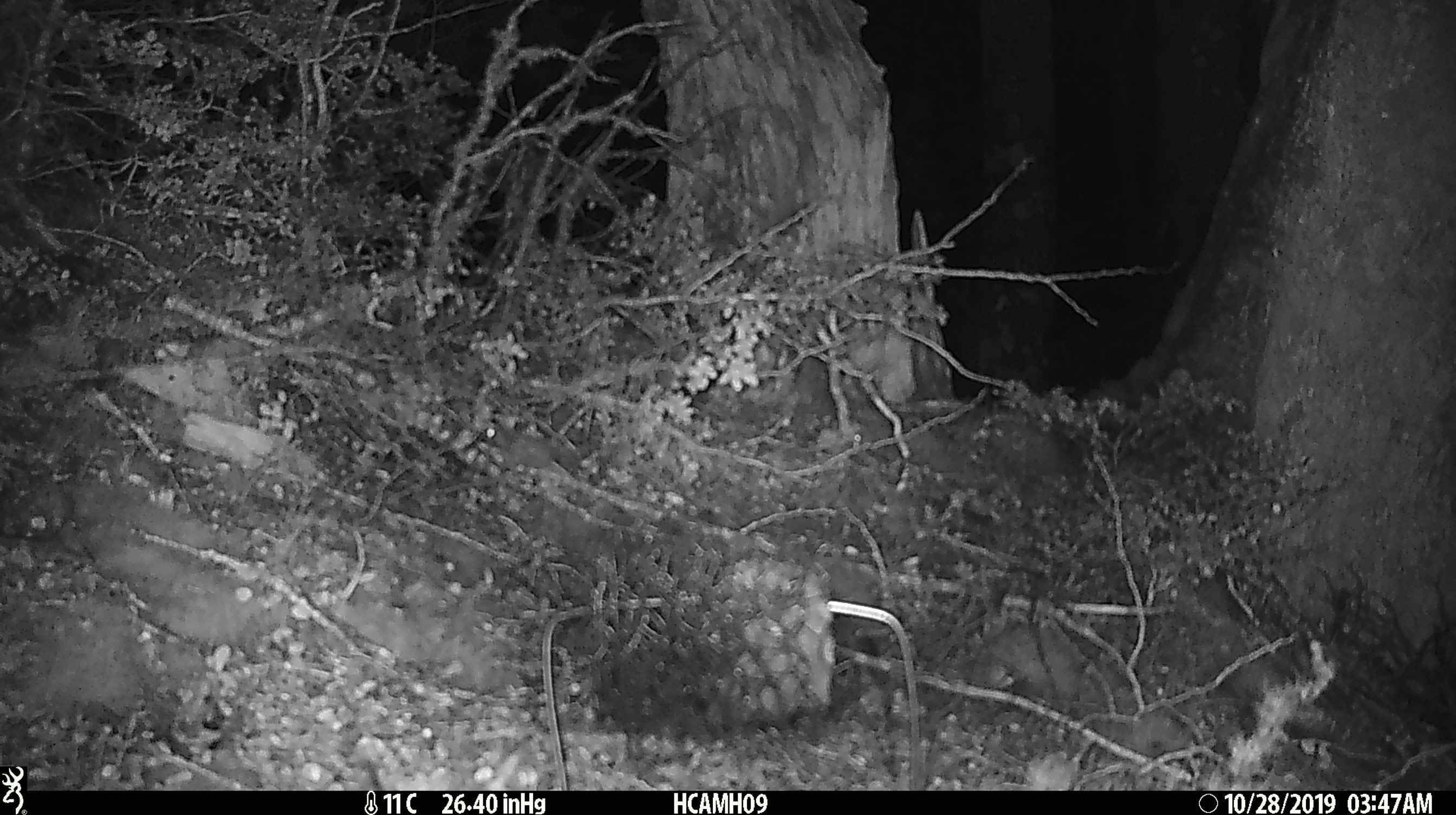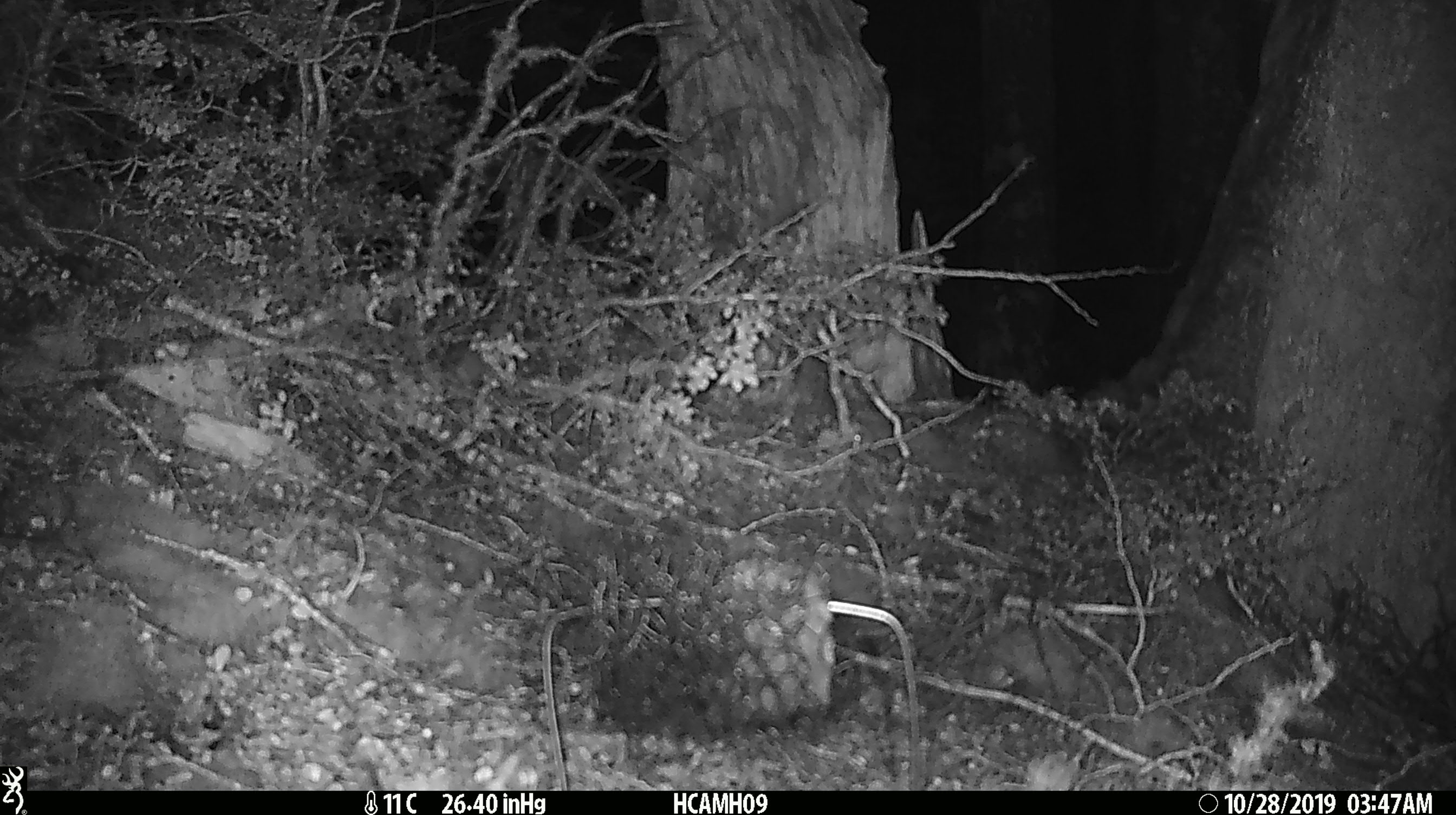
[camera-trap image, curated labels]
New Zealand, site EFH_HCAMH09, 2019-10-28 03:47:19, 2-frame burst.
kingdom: Animalia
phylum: Chordata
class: Mammalia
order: Rodentia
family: Muridae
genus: Mus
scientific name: Mus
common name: mouse